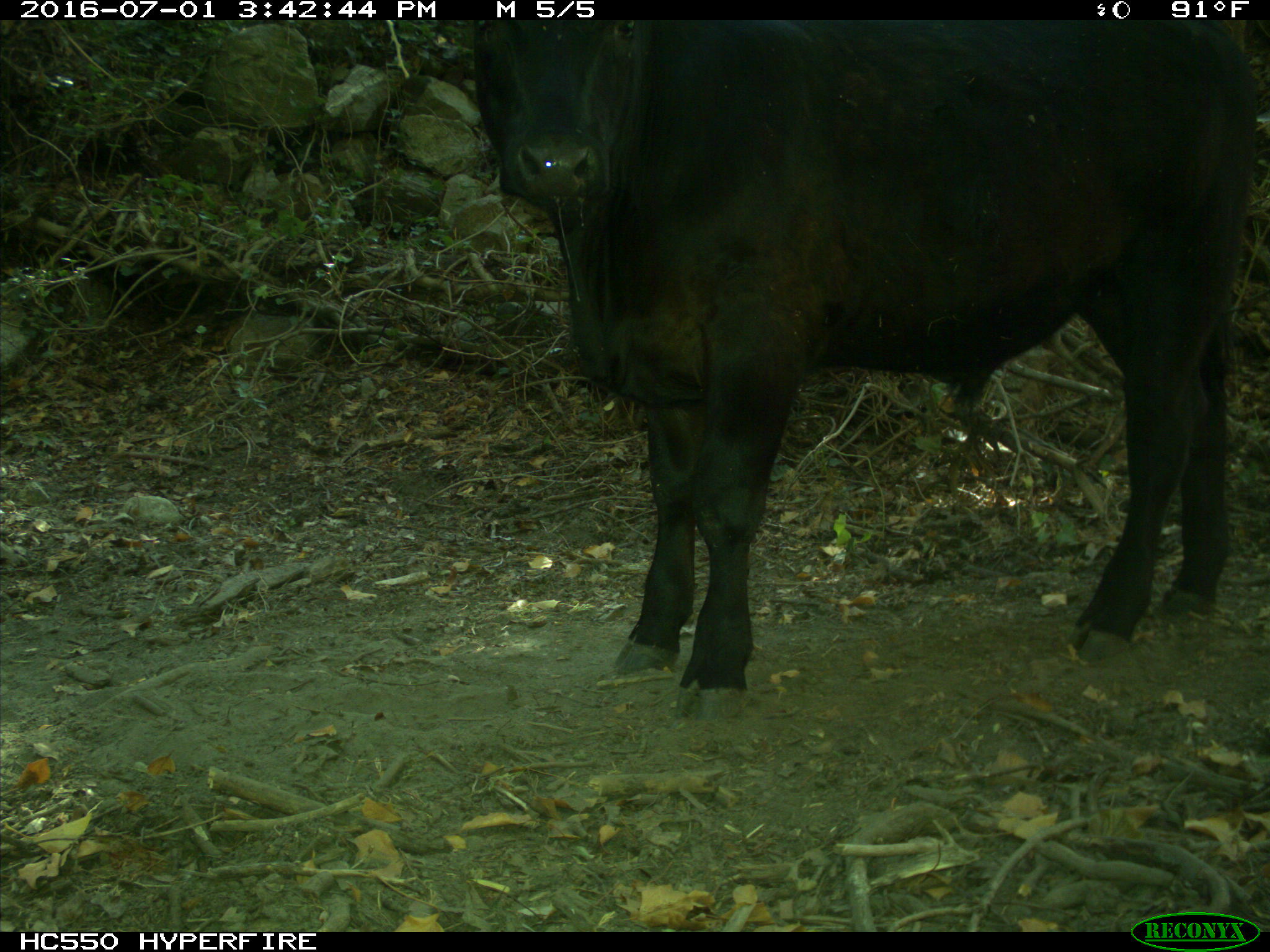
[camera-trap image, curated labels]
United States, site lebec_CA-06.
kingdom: Animalia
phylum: Chordata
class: Mammalia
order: Artiodactyla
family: Bovidae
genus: Bos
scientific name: Bos taurus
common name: domestic cow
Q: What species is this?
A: Bos taurus (domestic cow).